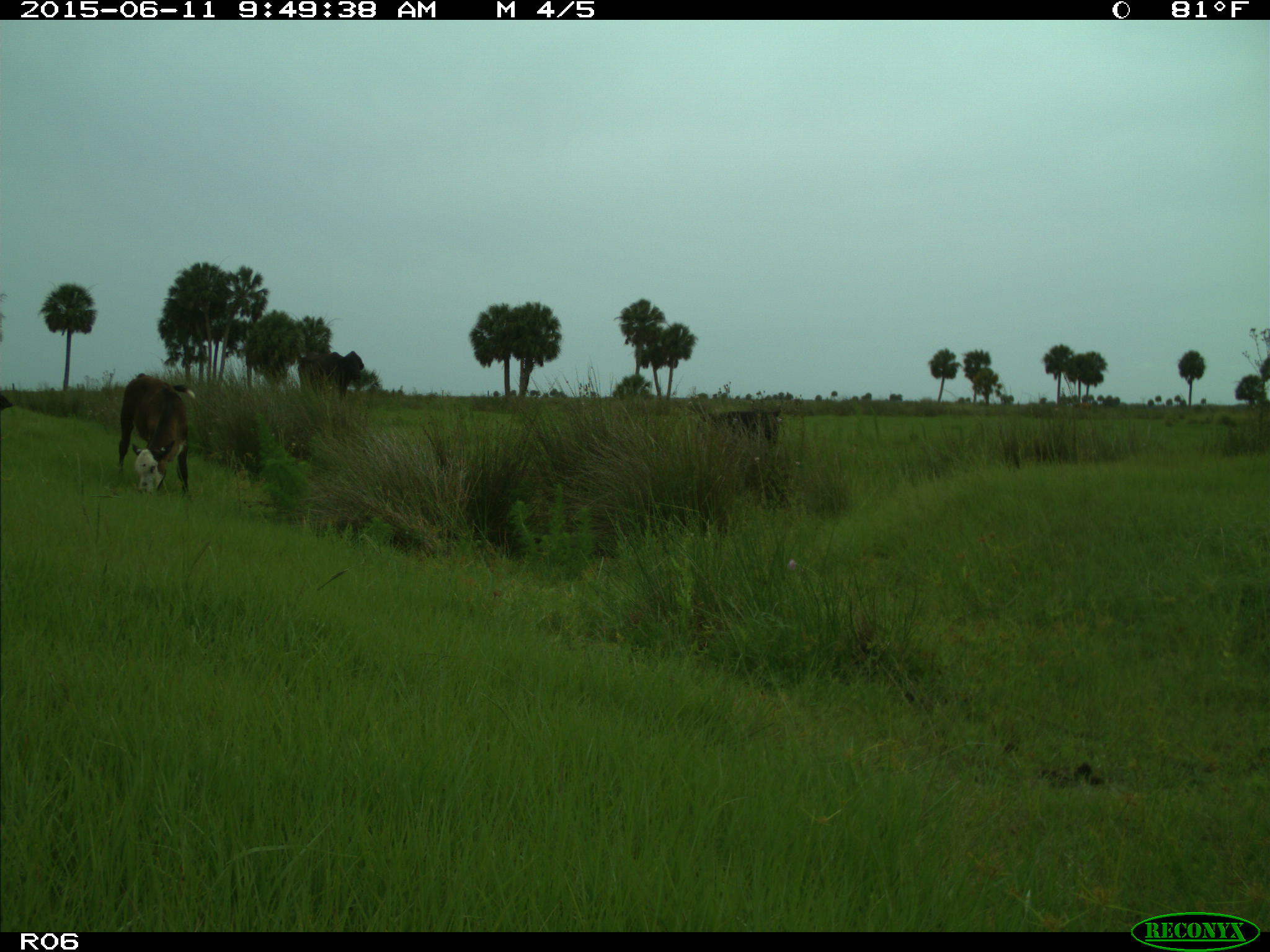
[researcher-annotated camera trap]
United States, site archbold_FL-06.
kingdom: Animalia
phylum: Chordata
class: Mammalia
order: Artiodactyla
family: Bovidae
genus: Bos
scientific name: Bos taurus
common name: domestic cow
Bos taurus (domestic cow).